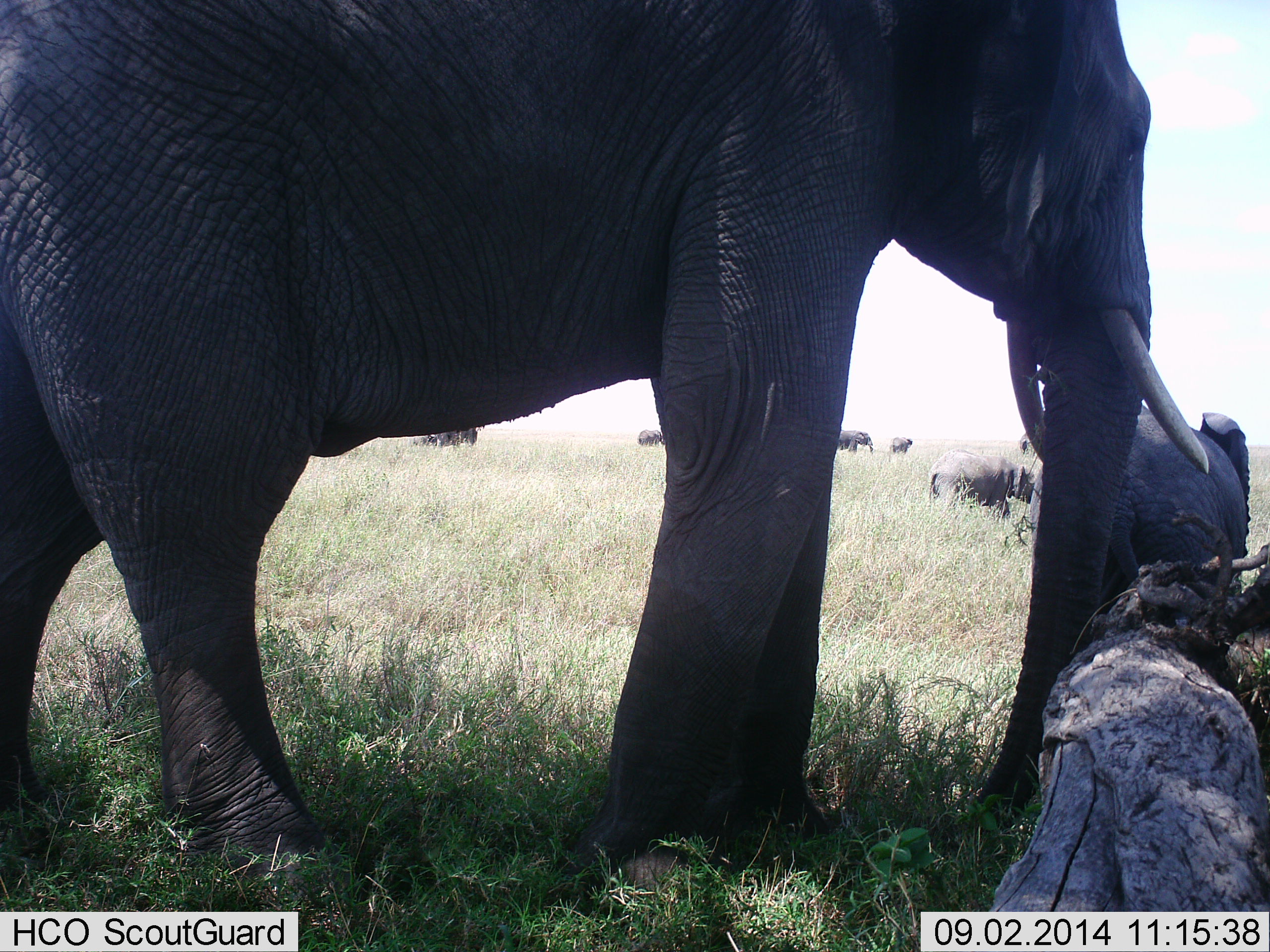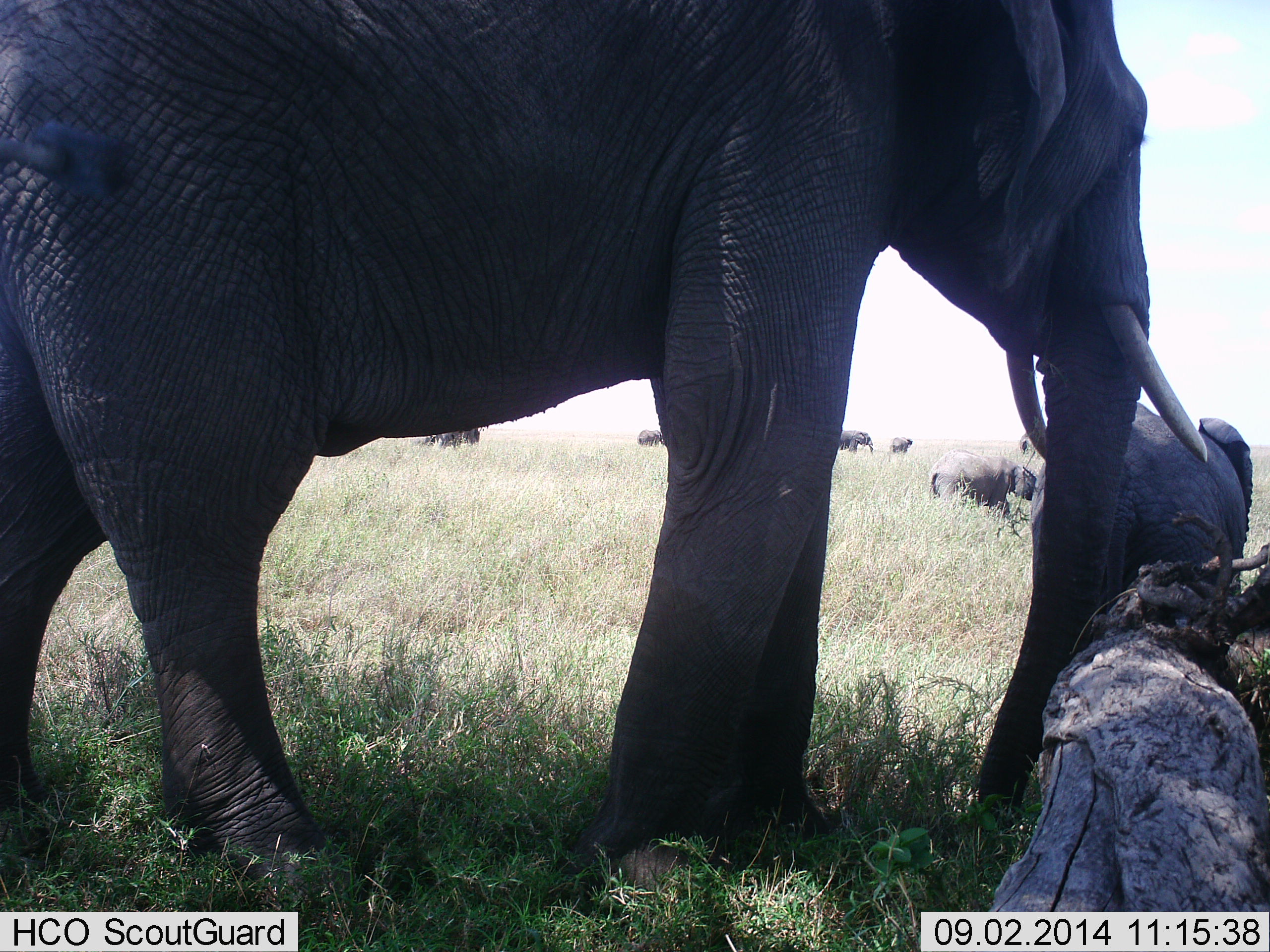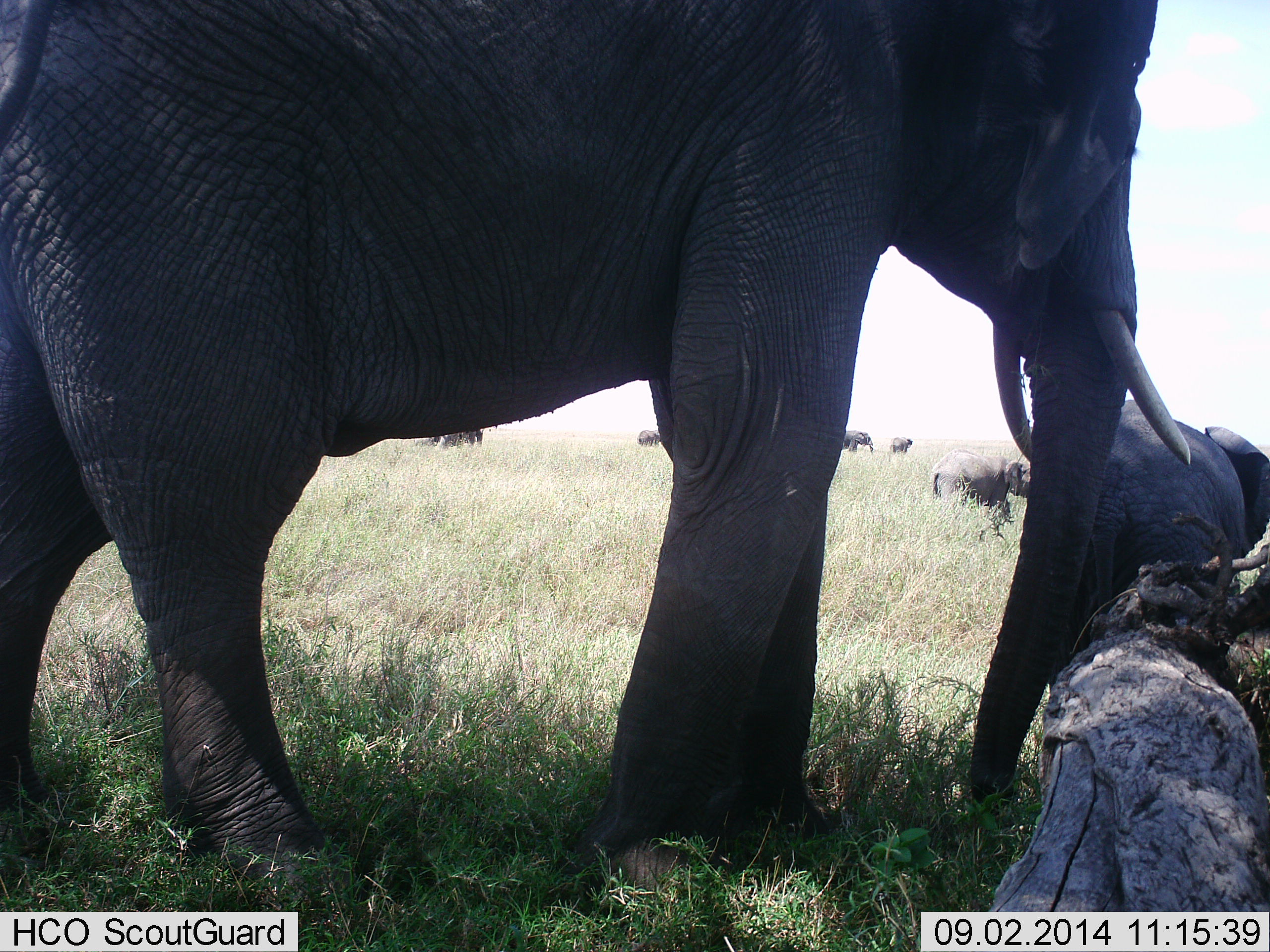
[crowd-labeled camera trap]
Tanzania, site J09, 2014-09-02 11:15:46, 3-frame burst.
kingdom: Animalia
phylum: Chordata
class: Mammalia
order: Proboscidea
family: Elephantidae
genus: Loxodonta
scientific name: Loxodonta africana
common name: african bush elephant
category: elephant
Elephant (african bush elephant) (Loxodonta africana), count 7. Behavior (volunteer vote fractions): standing 80%, resting 10%, moving 30%, interacting 20%. Young present (vote fraction): 70%. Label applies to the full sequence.